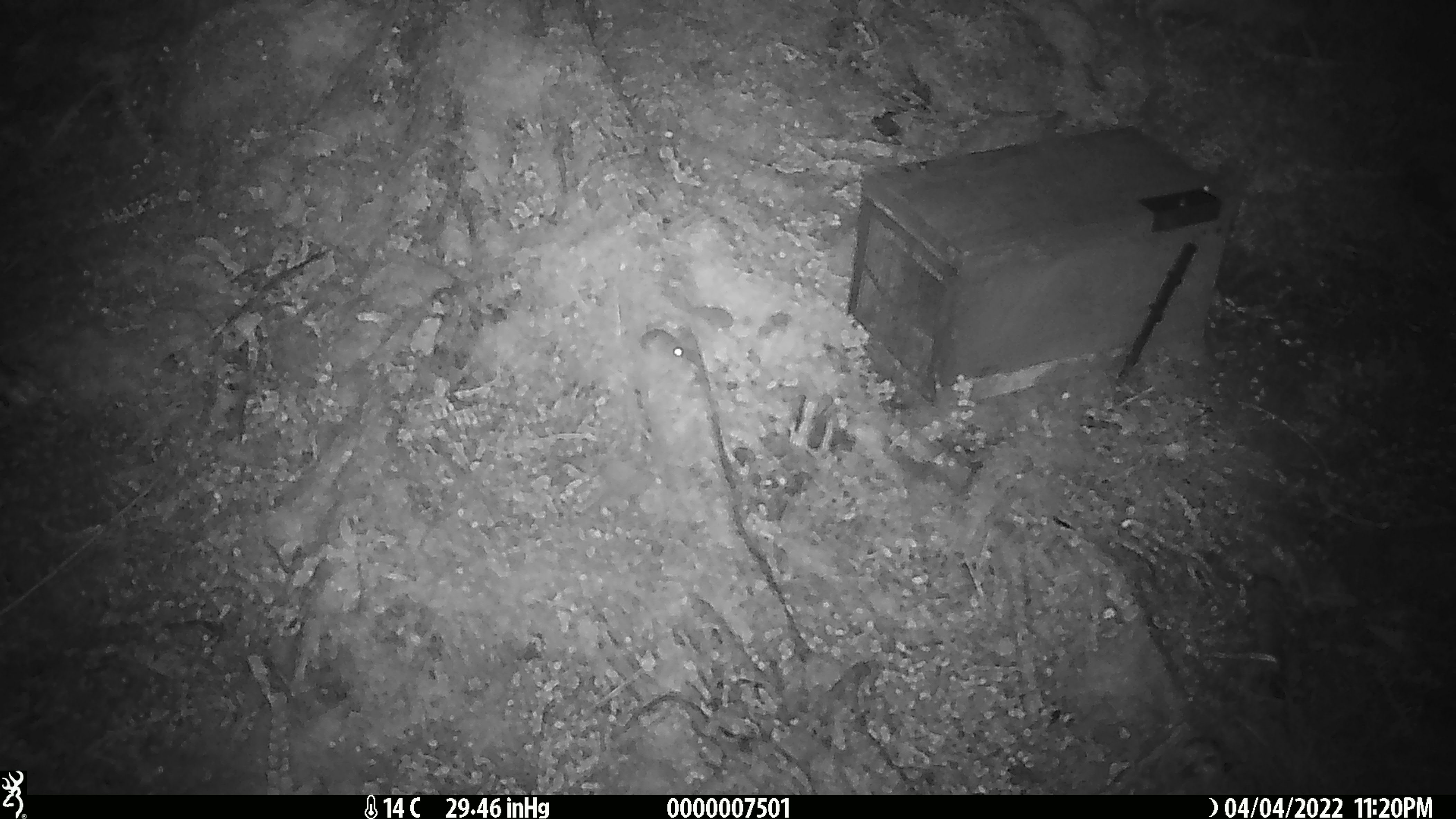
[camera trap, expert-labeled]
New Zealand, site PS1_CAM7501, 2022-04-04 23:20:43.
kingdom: Animalia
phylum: Chordata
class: Mammalia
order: Rodentia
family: Muridae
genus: Mus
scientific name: Mus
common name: mouse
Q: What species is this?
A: Mouse (Mus).